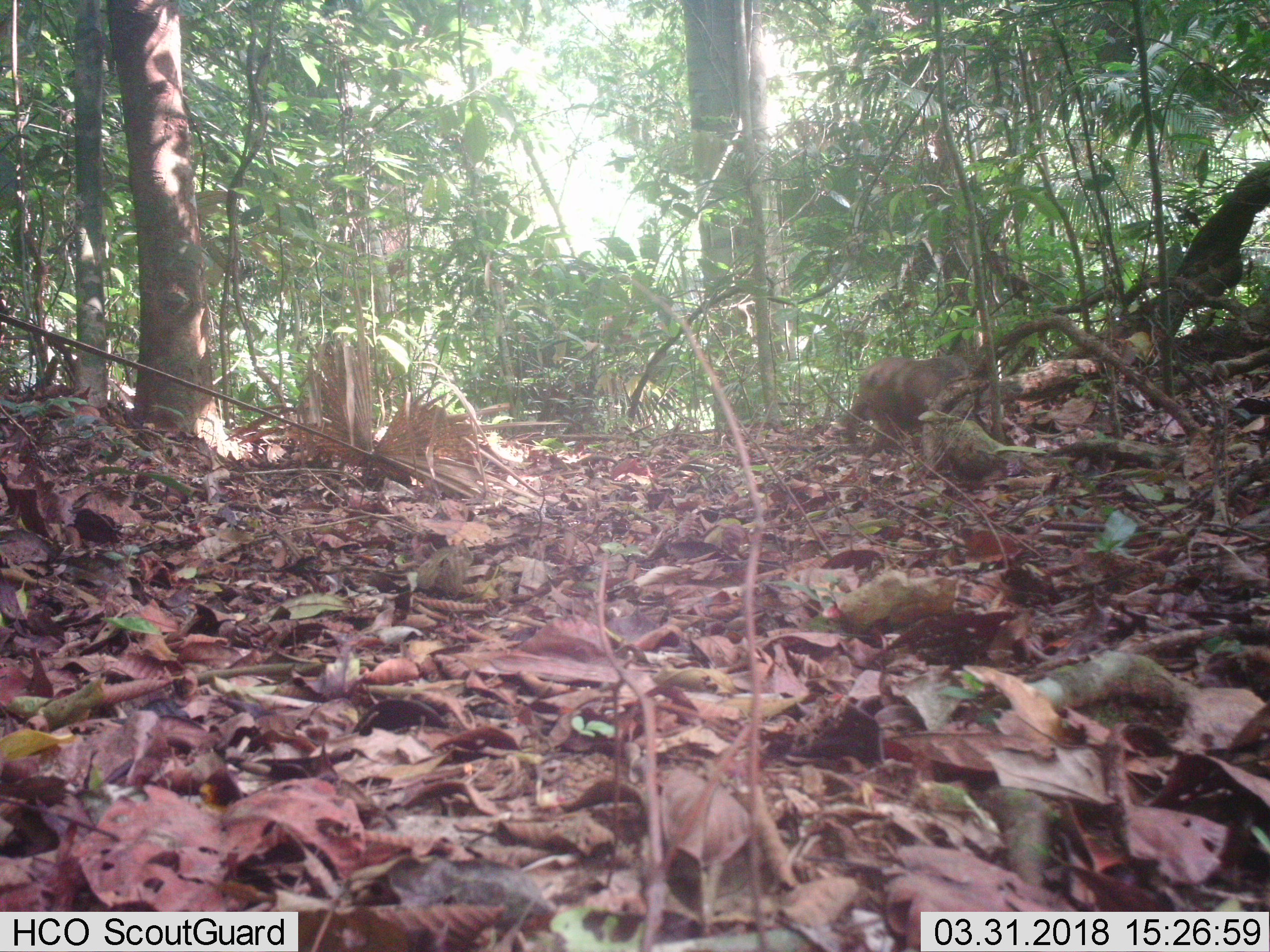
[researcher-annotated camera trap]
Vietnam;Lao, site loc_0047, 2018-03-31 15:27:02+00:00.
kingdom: Animalia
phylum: Chordata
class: Mammalia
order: Primates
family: Cercopithecidae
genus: Macaca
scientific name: Macaca arctoides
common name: stump-tailed macaque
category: stump tailed macaque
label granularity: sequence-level